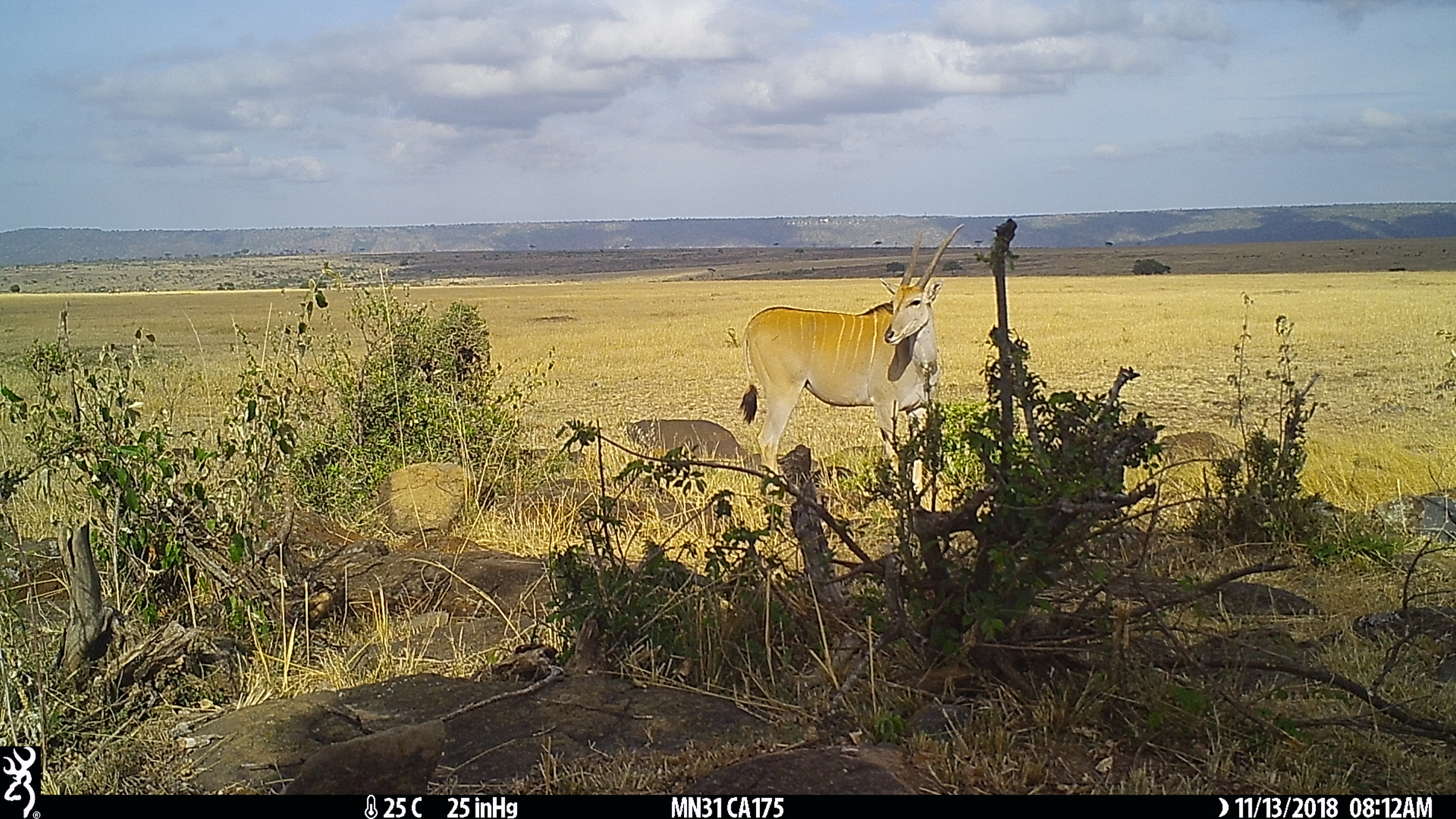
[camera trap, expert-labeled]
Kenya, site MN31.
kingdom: Animalia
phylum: Chordata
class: Mammalia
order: Artiodactyla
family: Bovidae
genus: Tragelaphus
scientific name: Tragelaphus oryx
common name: eland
Eland (Tragelaphus oryx).